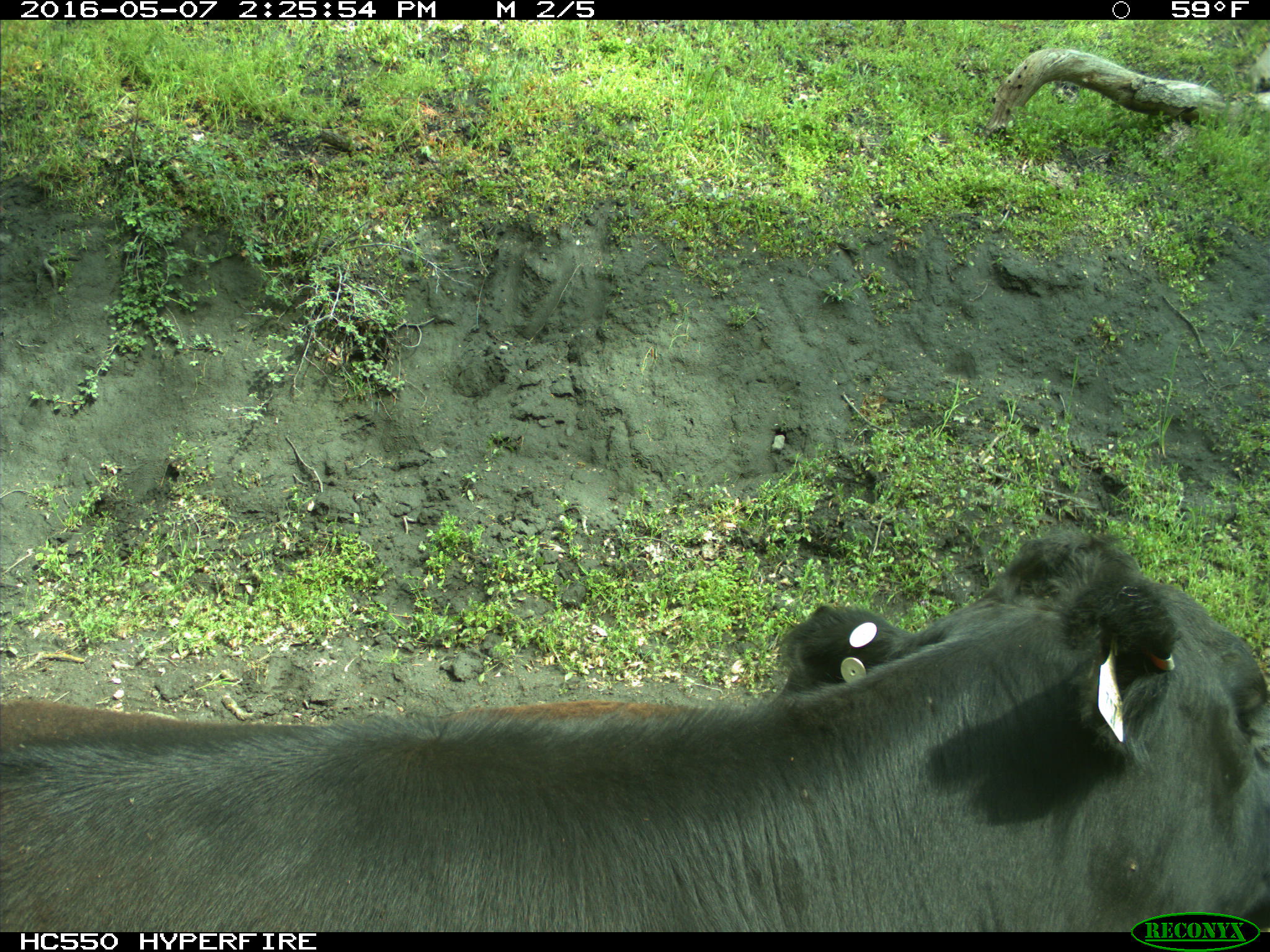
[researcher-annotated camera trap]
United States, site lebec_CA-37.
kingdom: Animalia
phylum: Chordata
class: Mammalia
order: Artiodactyla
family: Bovidae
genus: Bos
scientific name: Bos taurus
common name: domestic cow